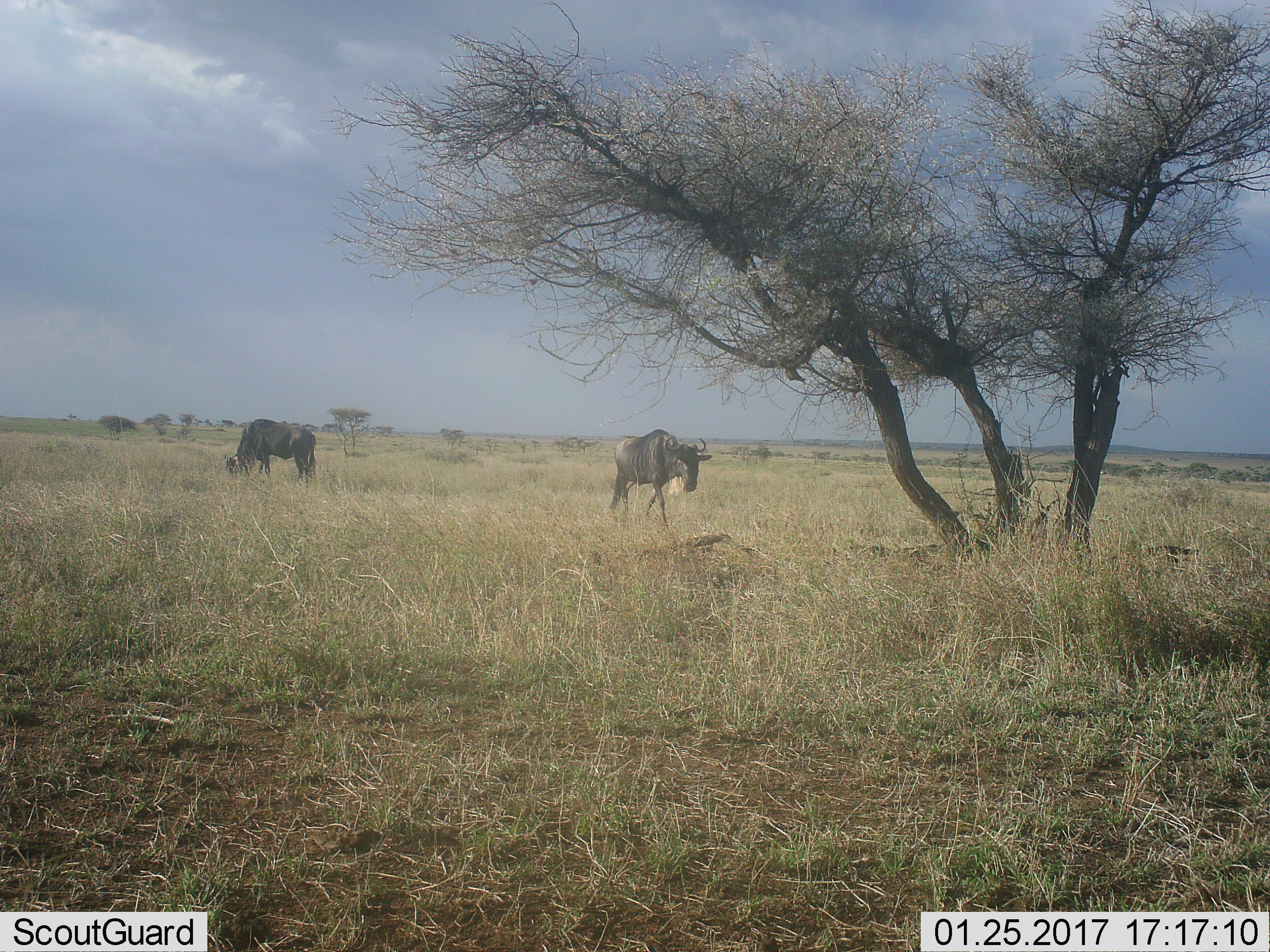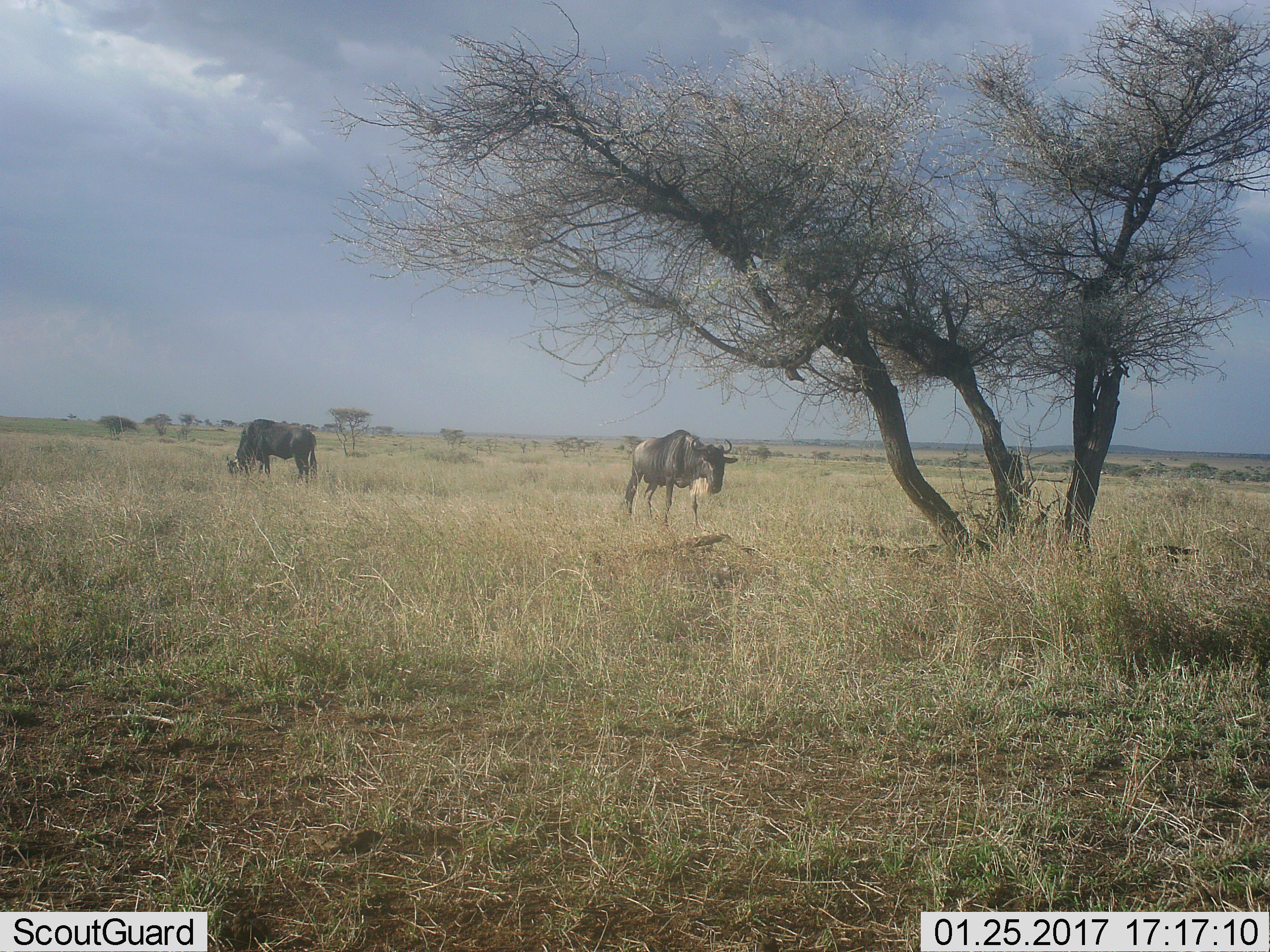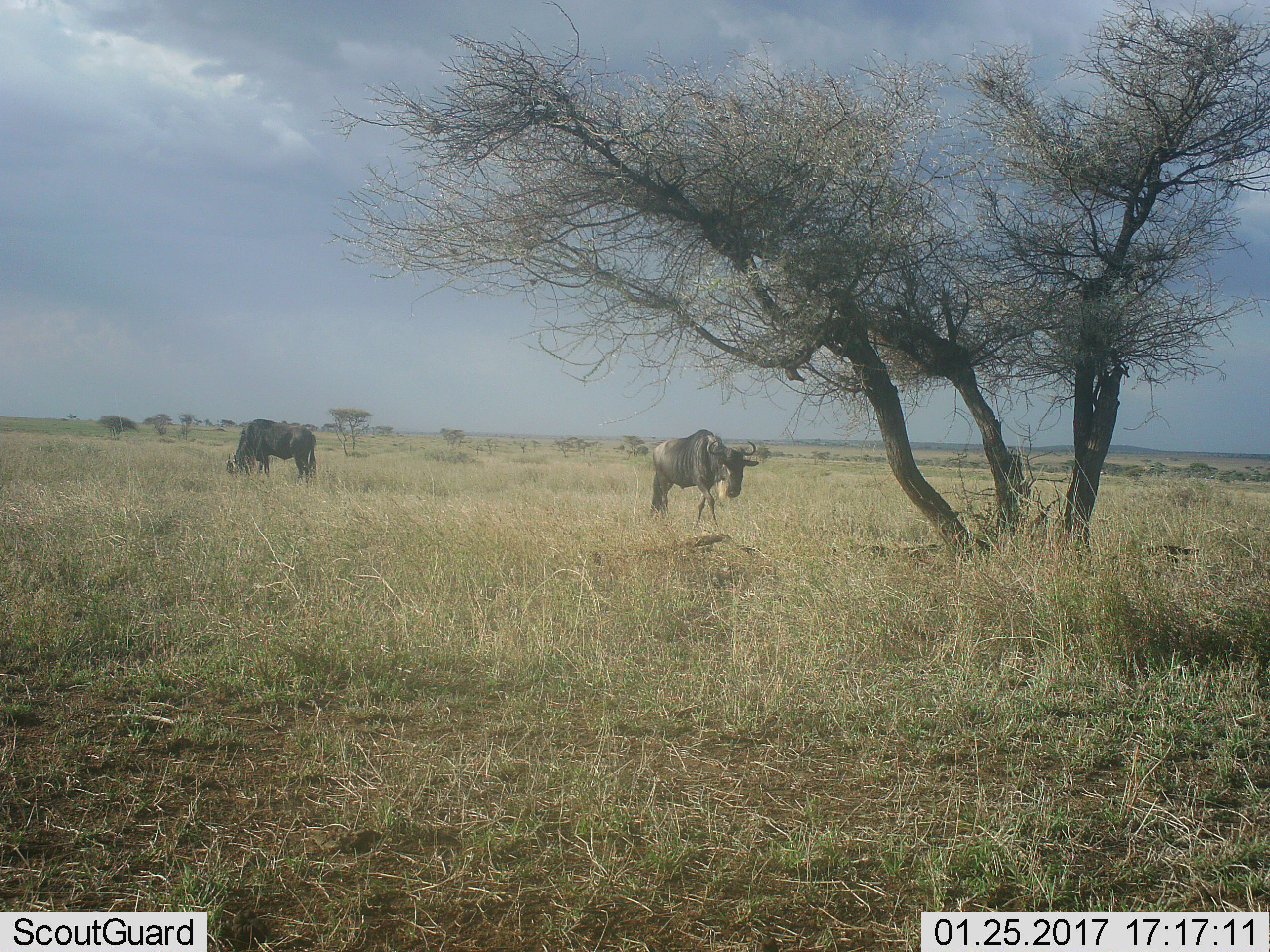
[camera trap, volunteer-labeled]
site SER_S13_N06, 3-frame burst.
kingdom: Animalia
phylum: Chordata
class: Mammalia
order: Artiodactyla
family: Bovidae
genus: Connochaetes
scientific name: Connochaetes taurinus taurinus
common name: blue wildebeest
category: wildebeestblue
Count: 2.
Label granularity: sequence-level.